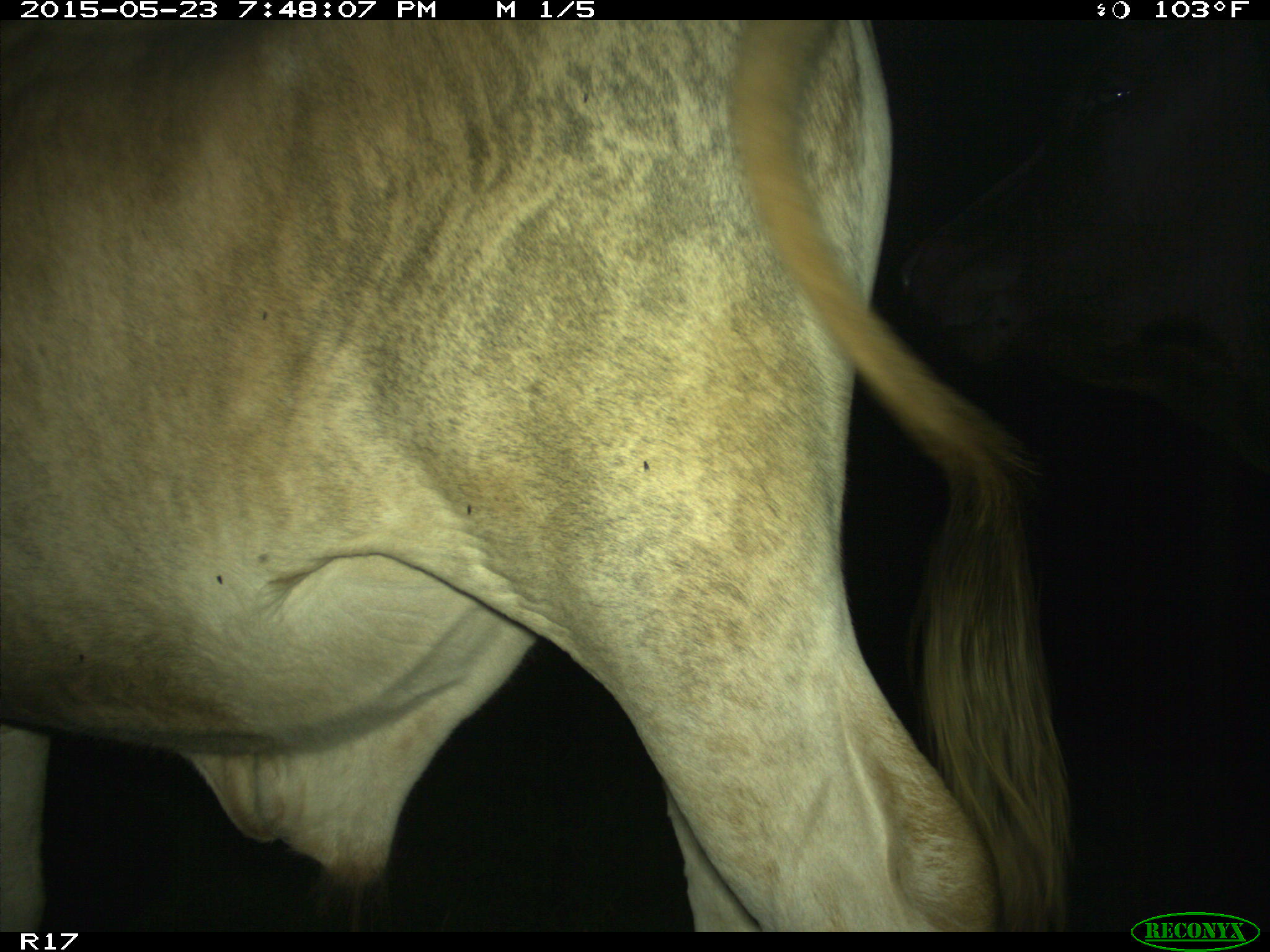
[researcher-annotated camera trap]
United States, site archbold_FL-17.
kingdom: Animalia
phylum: Chordata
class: Mammalia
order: Artiodactyla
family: Bovidae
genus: Bos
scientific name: Bos taurus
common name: domestic cow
Bos taurus (domestic cow).